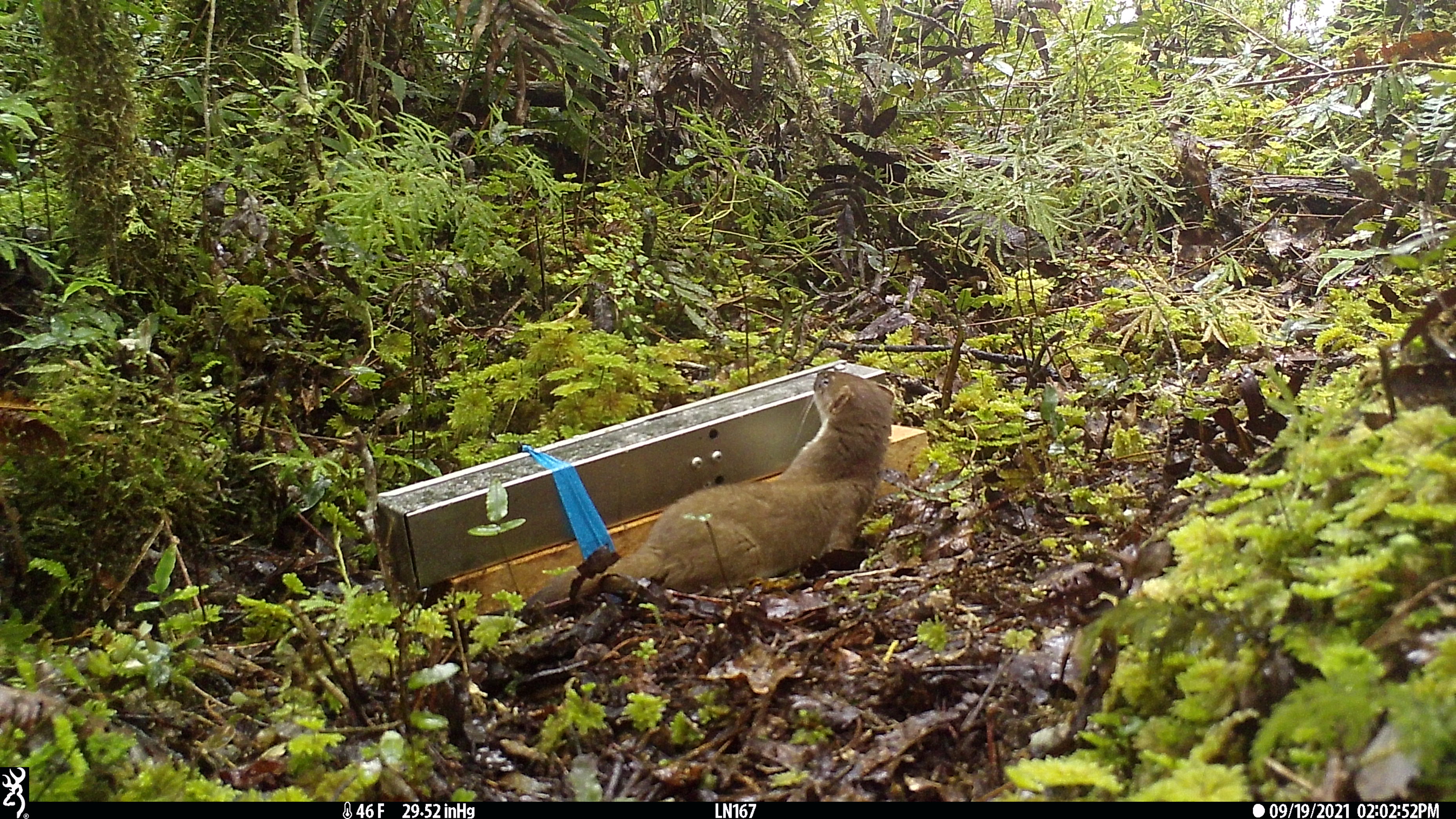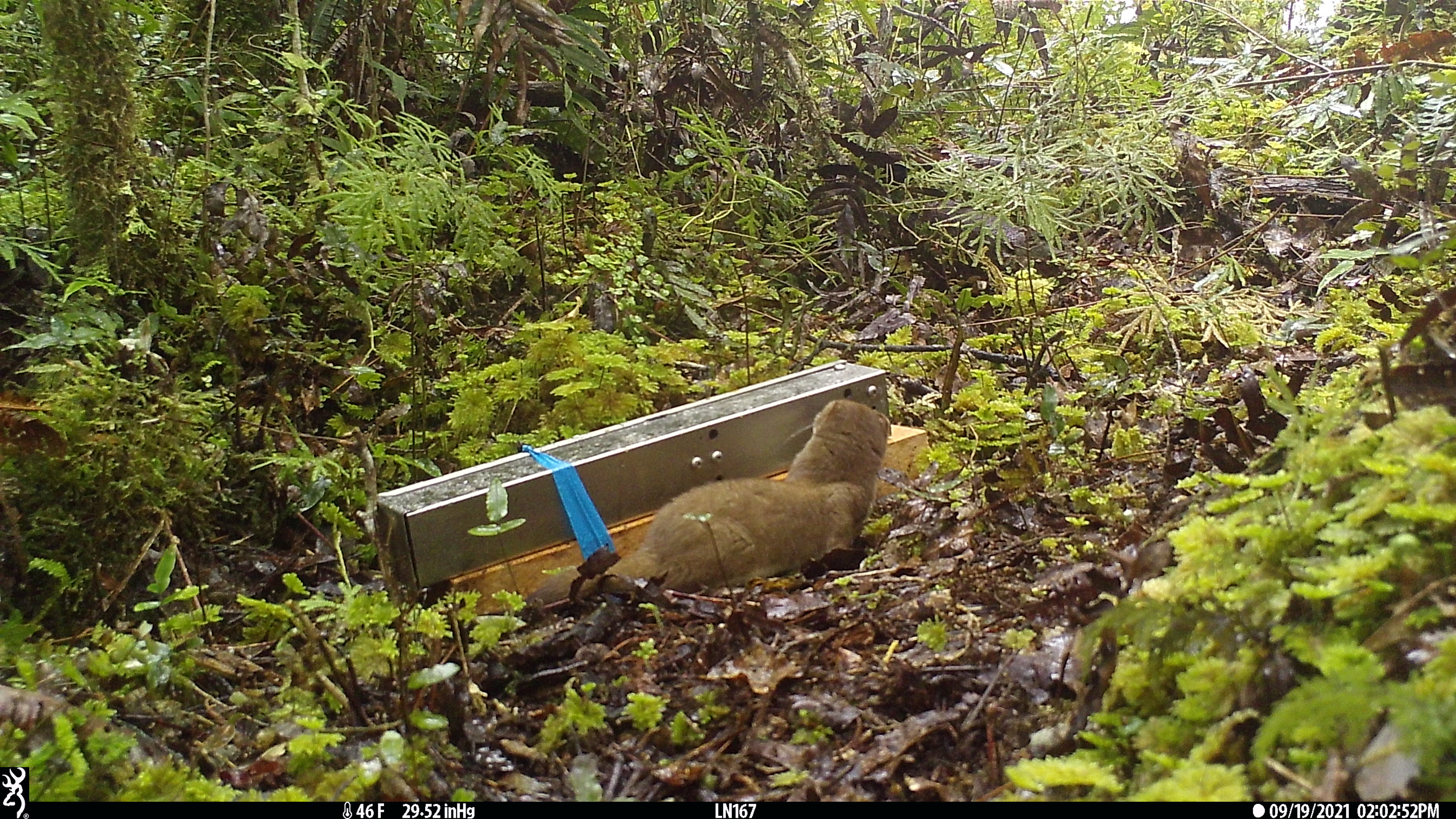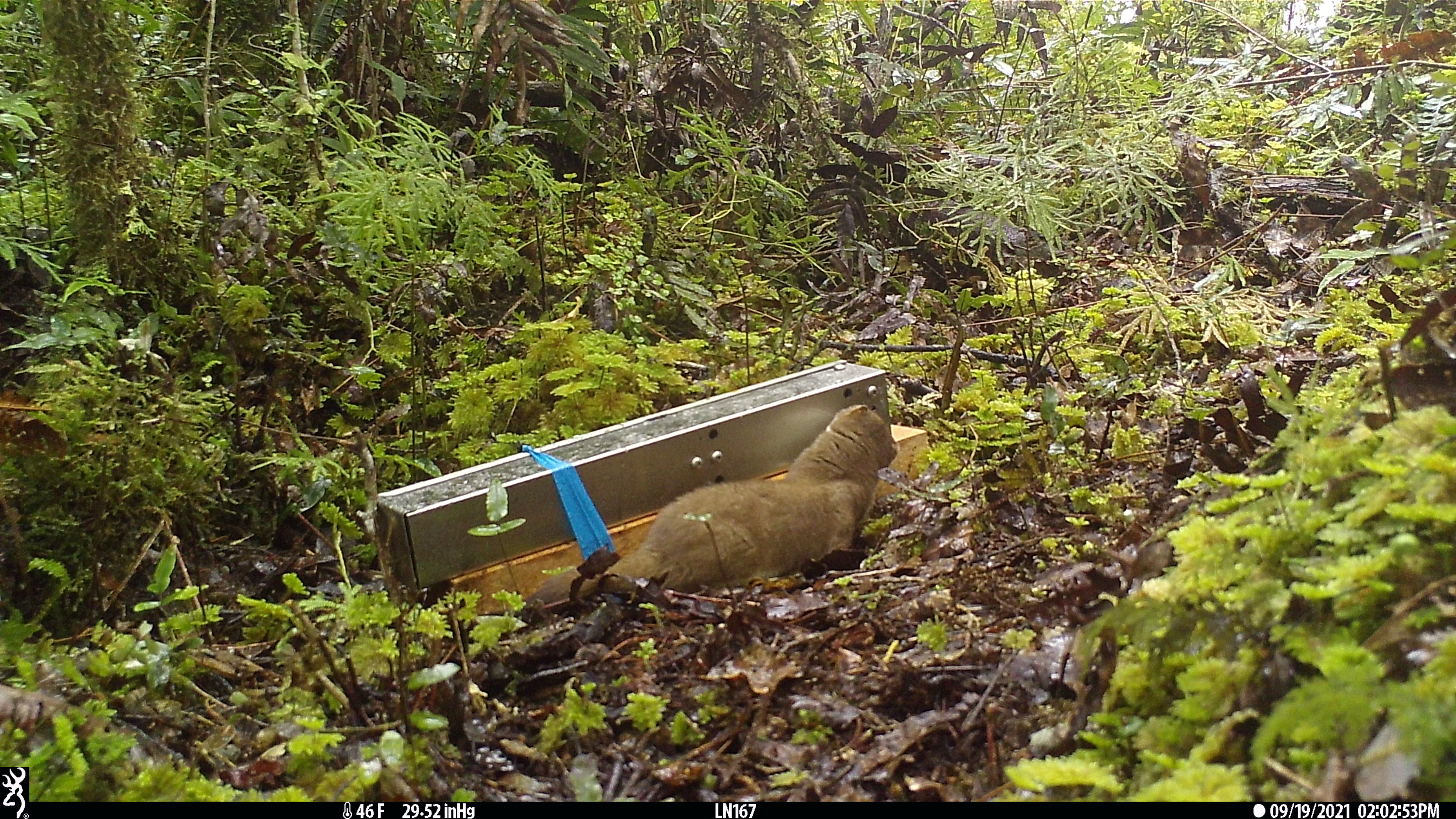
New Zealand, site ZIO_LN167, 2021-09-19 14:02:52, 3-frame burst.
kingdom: Animalia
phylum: Chordata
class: Mammalia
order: Carnivora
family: Mustelidae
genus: Mustela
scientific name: Mustela erminea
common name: stoat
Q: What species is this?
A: Stoat (Mustela erminea).